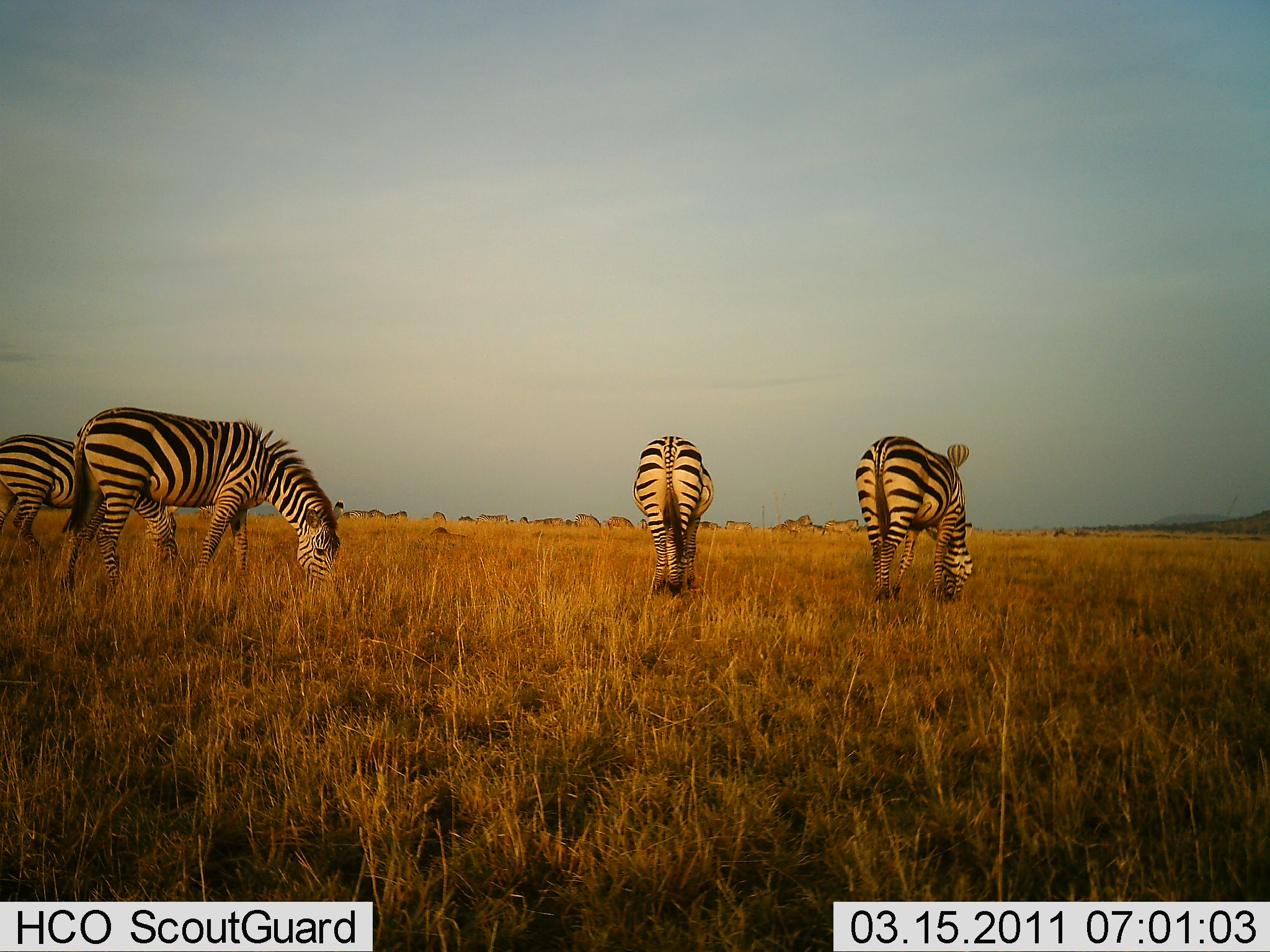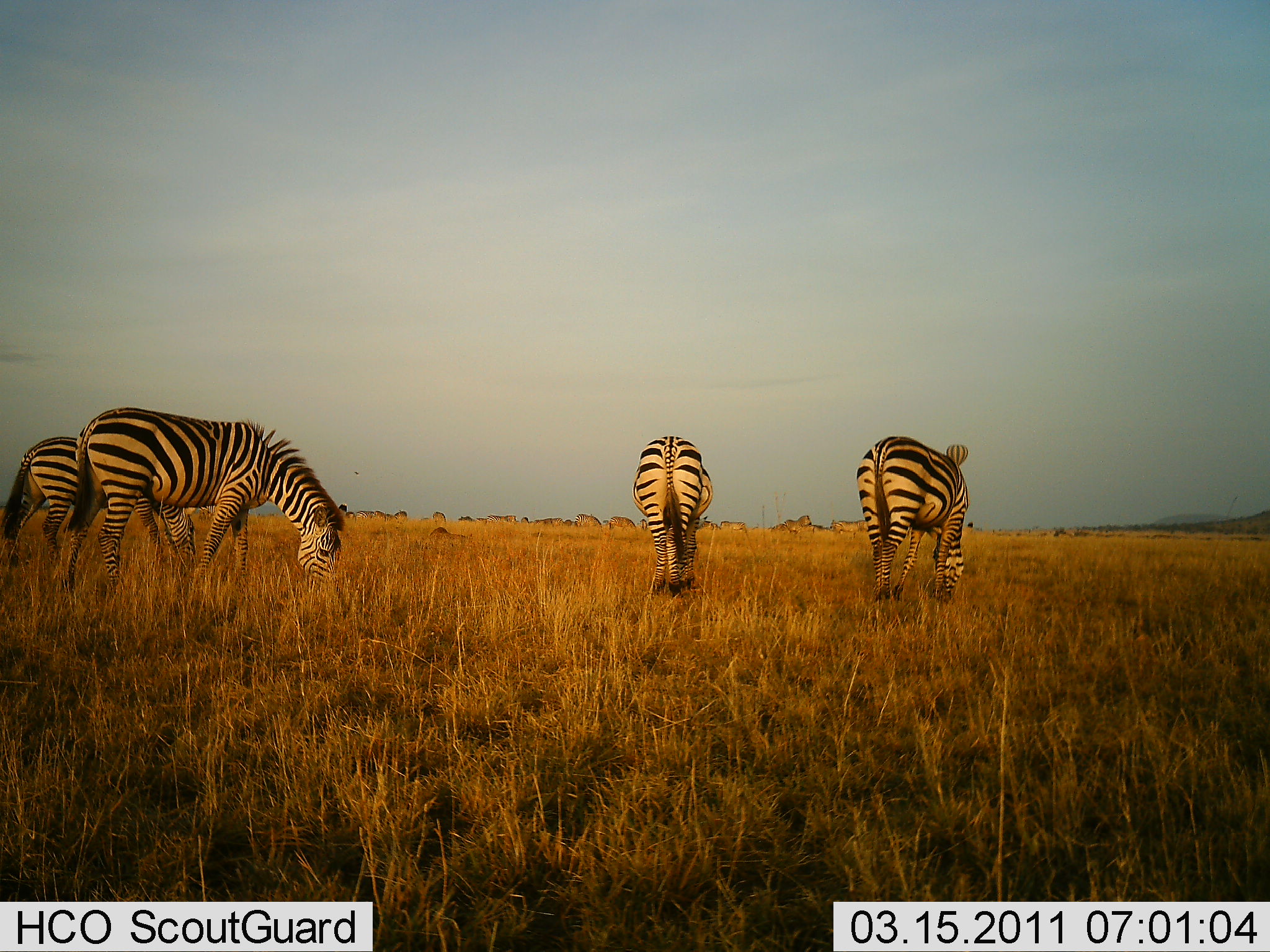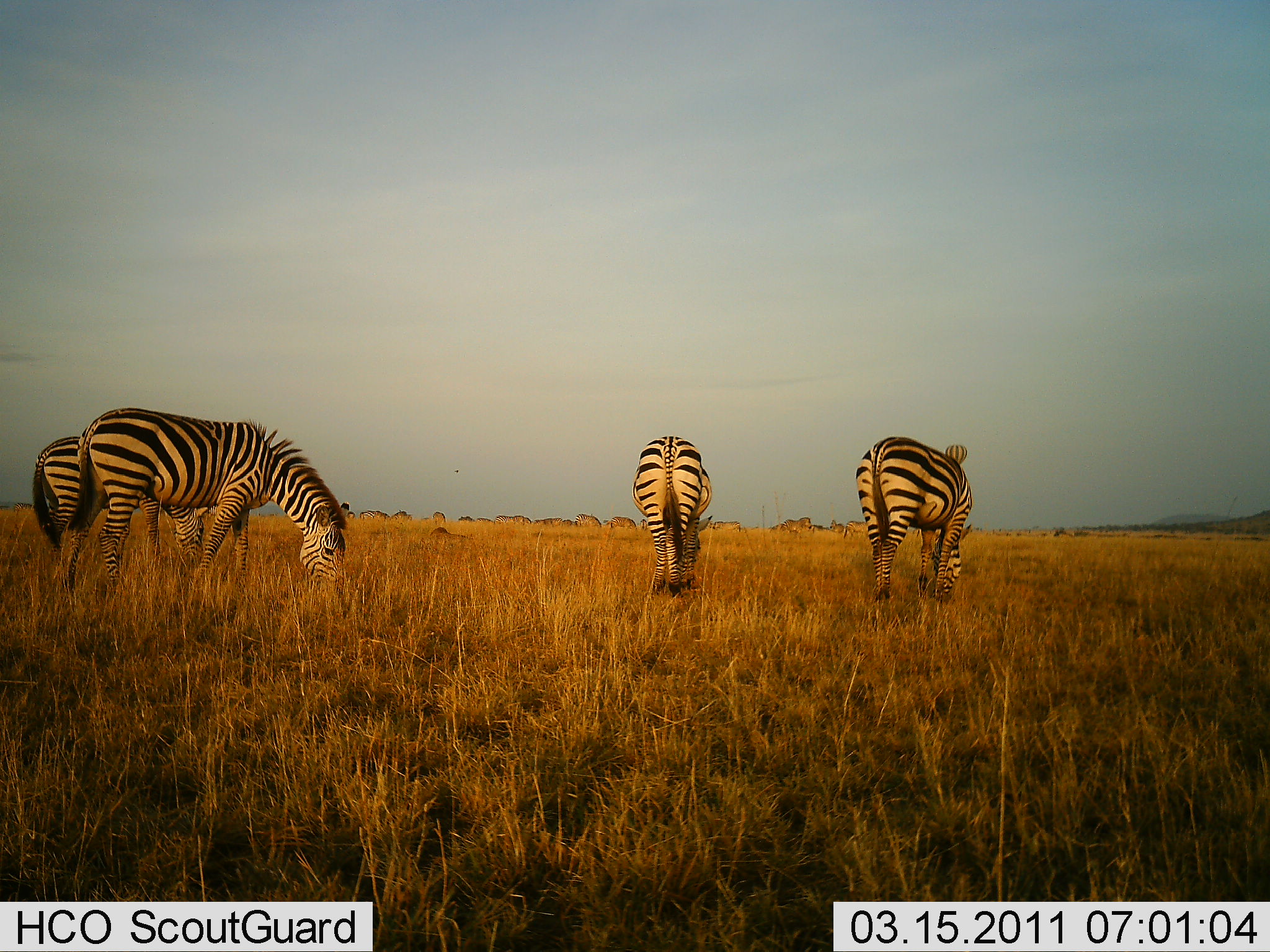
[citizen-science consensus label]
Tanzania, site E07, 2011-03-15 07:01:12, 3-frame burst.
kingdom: Animalia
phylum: Chordata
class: Mammalia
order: Perissodactyla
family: Equidae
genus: Equus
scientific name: Equus quagga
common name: plains zebra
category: zebra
Zebra (plains zebra) (Equus quagga), count 4. Behavior (volunteer vote fractions): standing 44%, resting 0%, moving 12%, interacting 0%. Young present (vote fraction): 0%. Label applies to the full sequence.